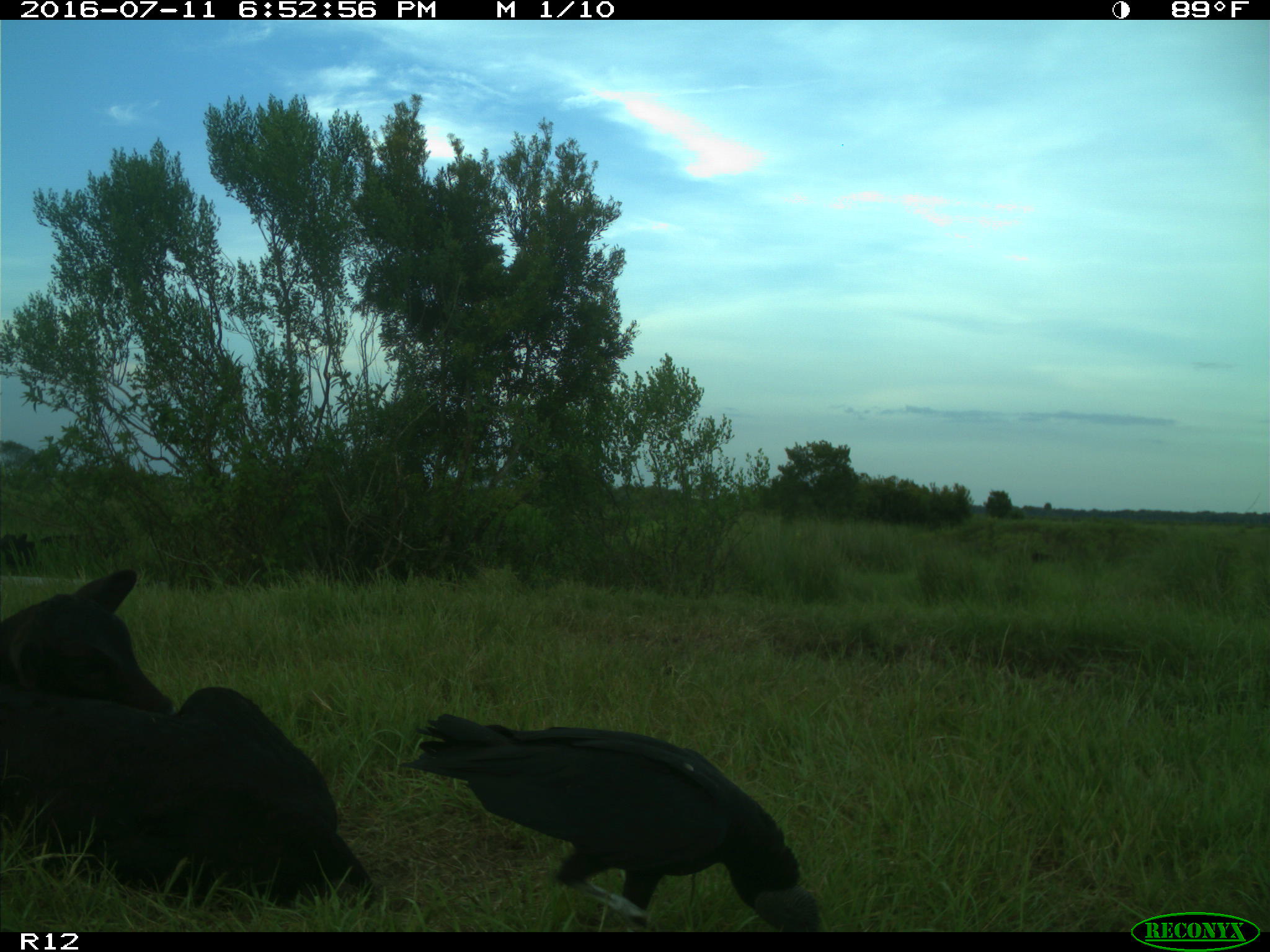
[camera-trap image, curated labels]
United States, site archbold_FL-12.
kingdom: Animalia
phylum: Chordata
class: Mammalia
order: Artiodactyla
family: Bovidae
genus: Bos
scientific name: Bos taurus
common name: domestic cow